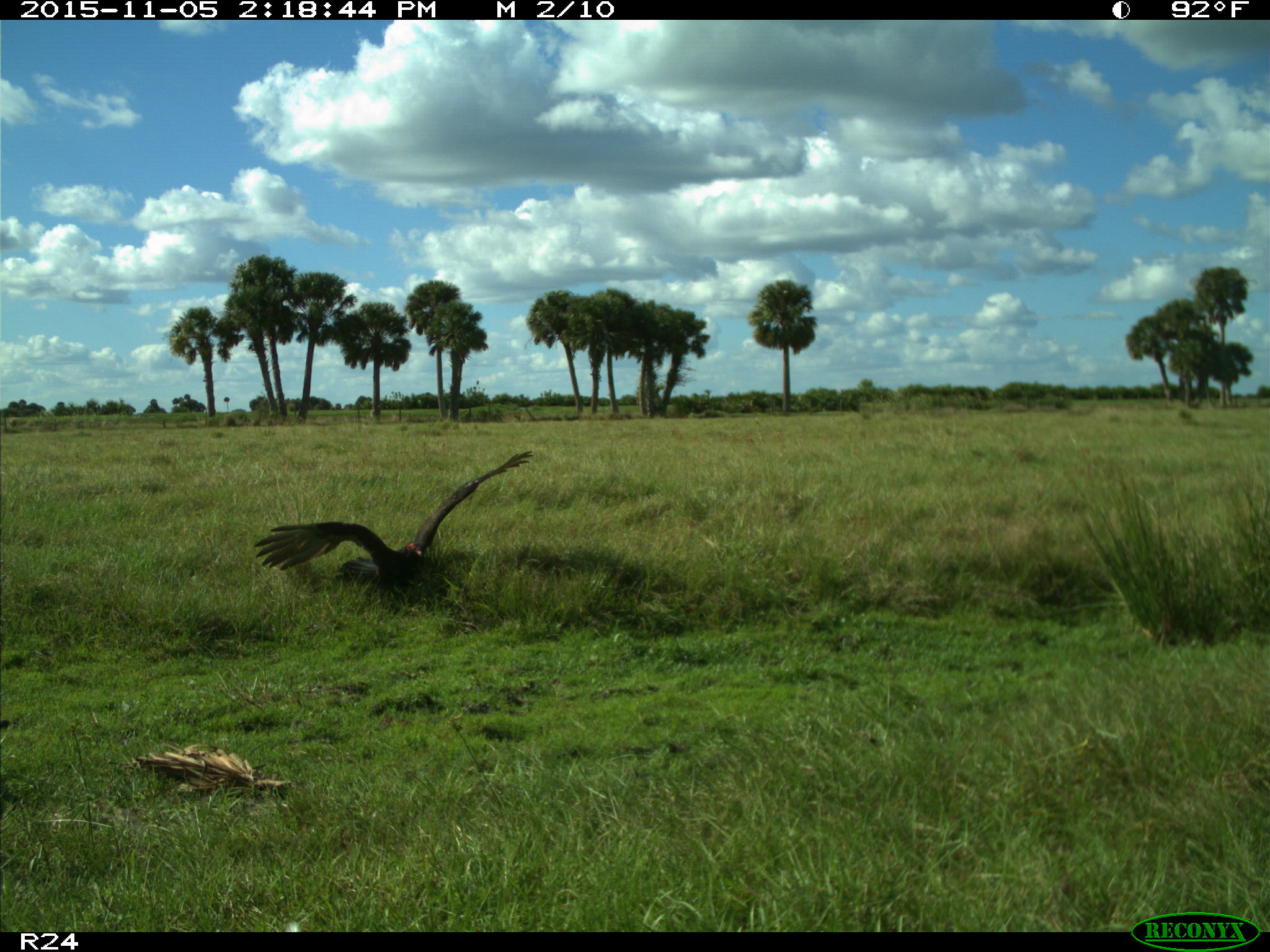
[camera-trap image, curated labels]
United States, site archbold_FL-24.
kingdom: Animalia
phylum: Chordata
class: Aves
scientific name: Aves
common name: birds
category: unidentified bird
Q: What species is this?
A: Unidentified bird (birds) (Aves).